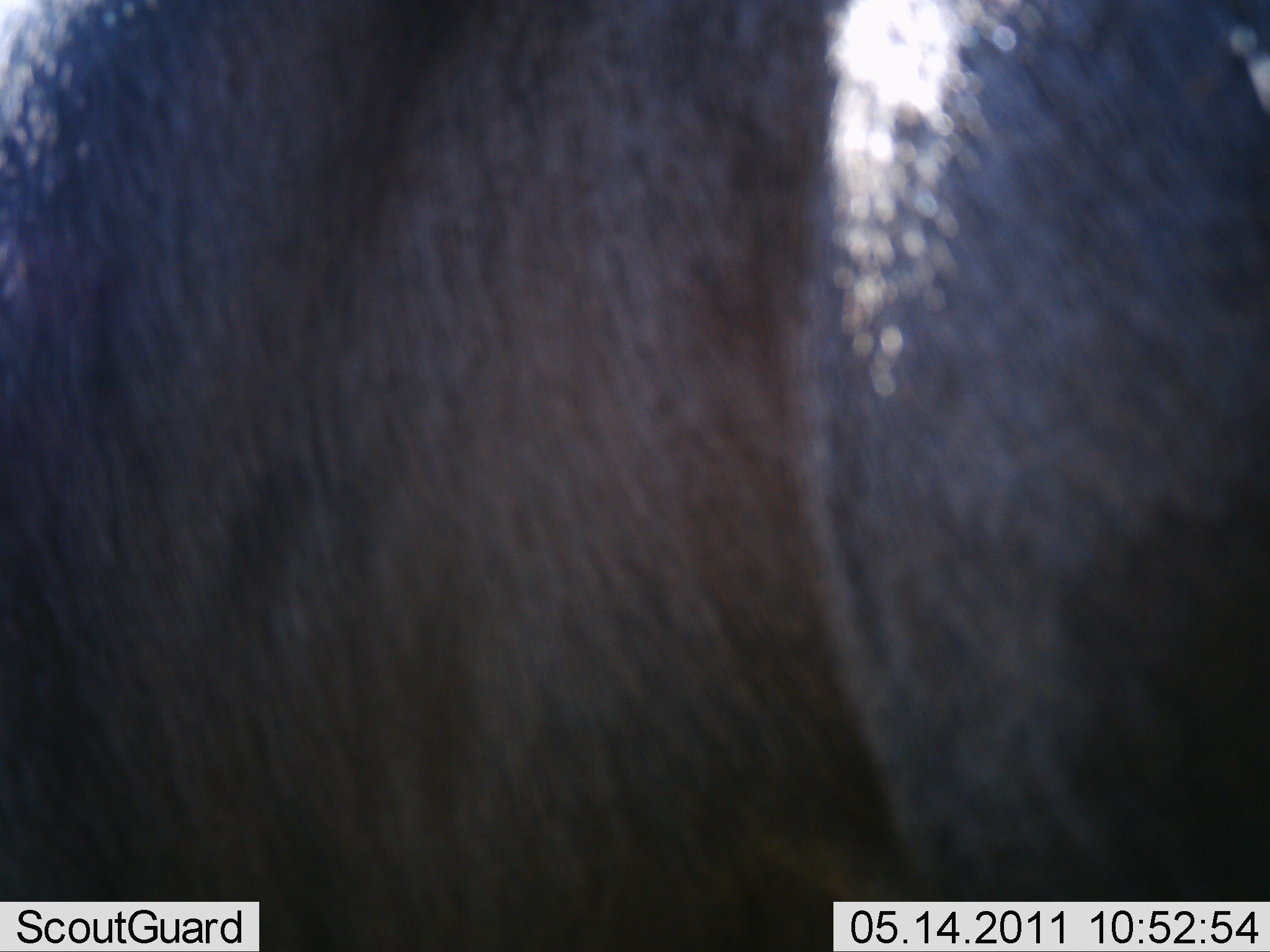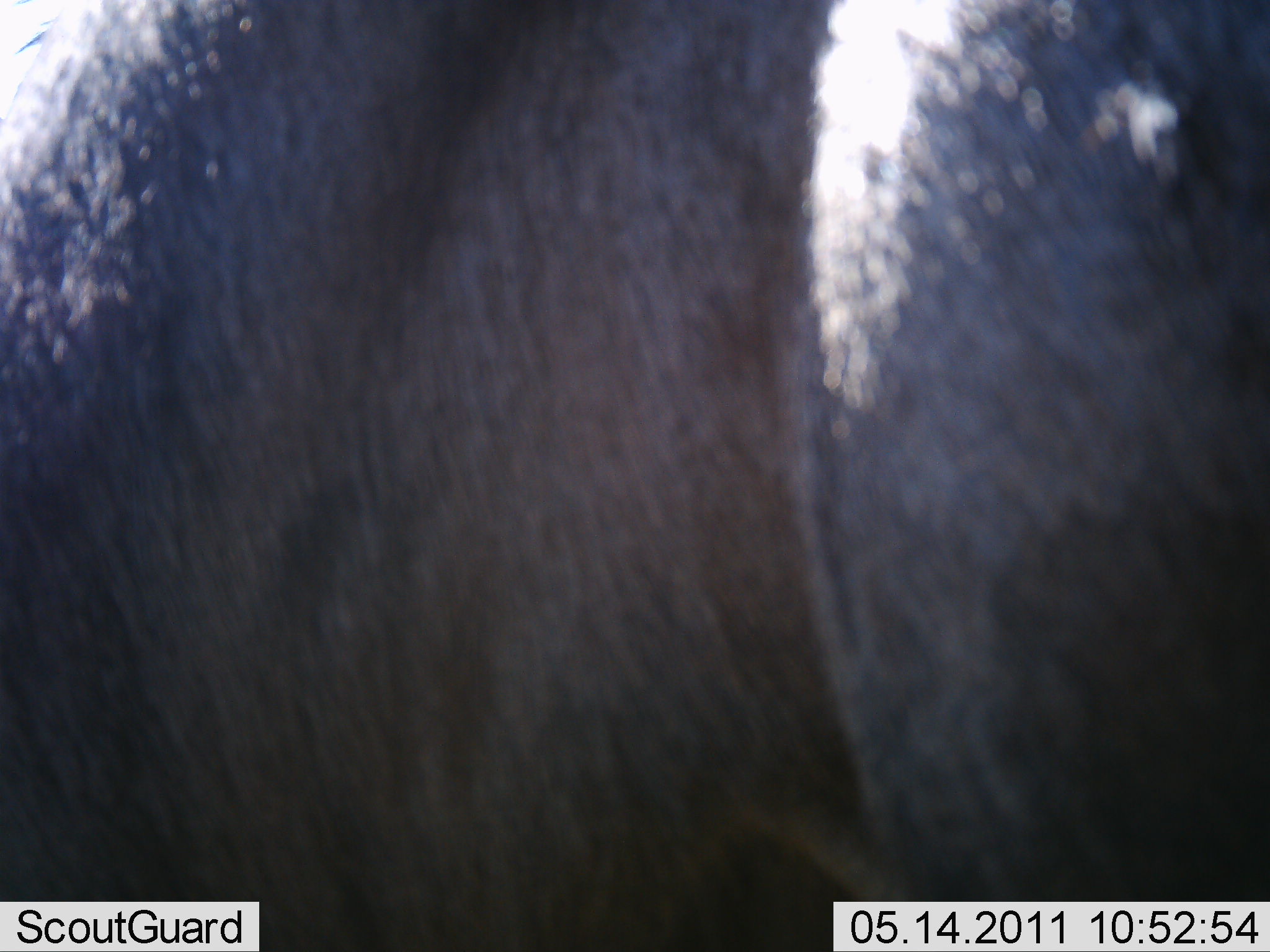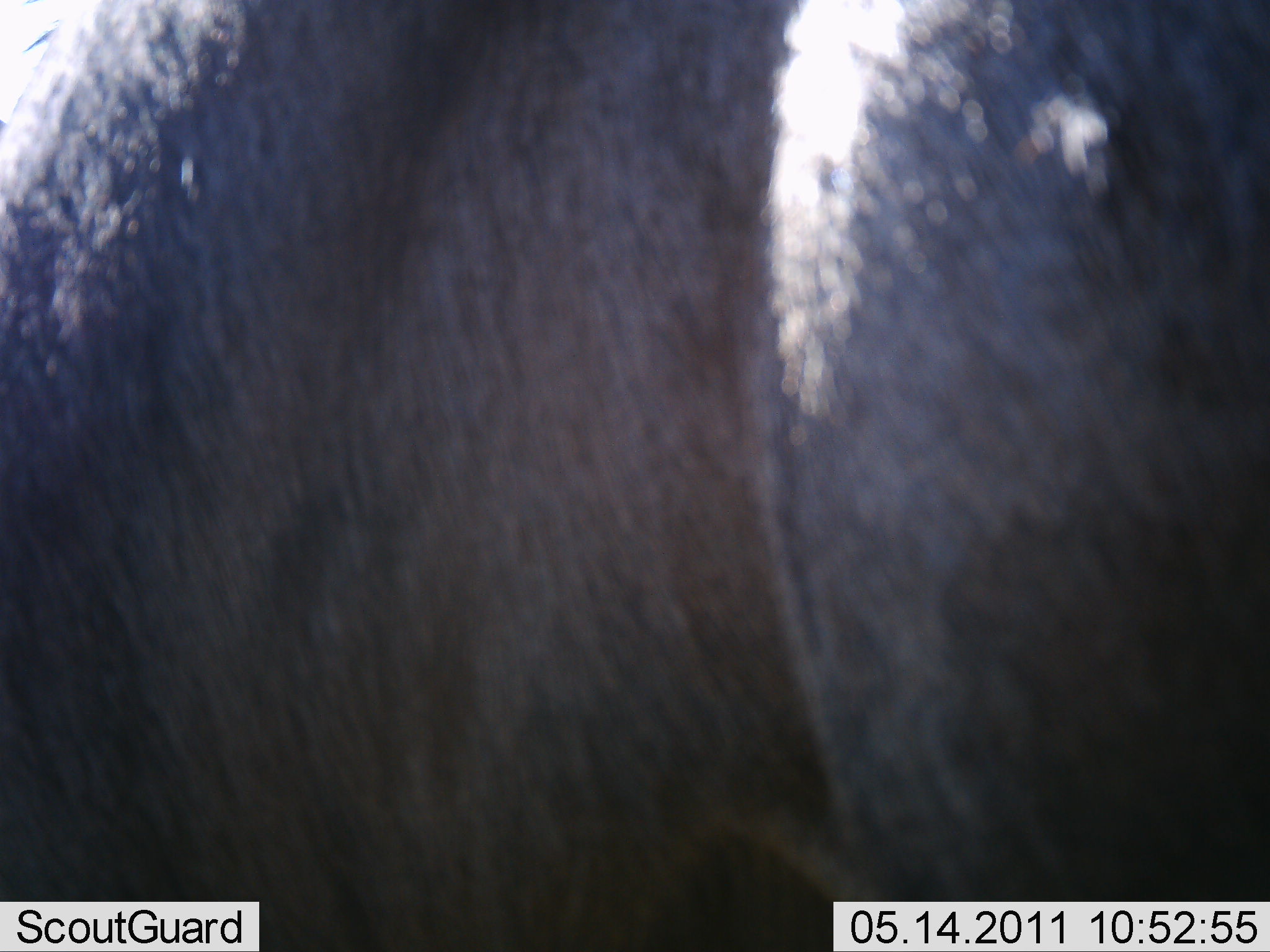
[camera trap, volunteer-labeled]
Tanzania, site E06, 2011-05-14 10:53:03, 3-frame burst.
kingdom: Animalia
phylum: Chordata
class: Mammalia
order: Artiodactyla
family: Bovidae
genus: Connochaetes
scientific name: Connochaetes taurinus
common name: blue wildebeest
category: wildebeest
Wildebeest (blue wildebeest) (Connochaetes taurinus), count 1. Behavior (volunteer vote fractions): standing 90%, resting 0%, moving 10%, interacting 0%. Young present (vote fraction): 0%. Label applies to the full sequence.